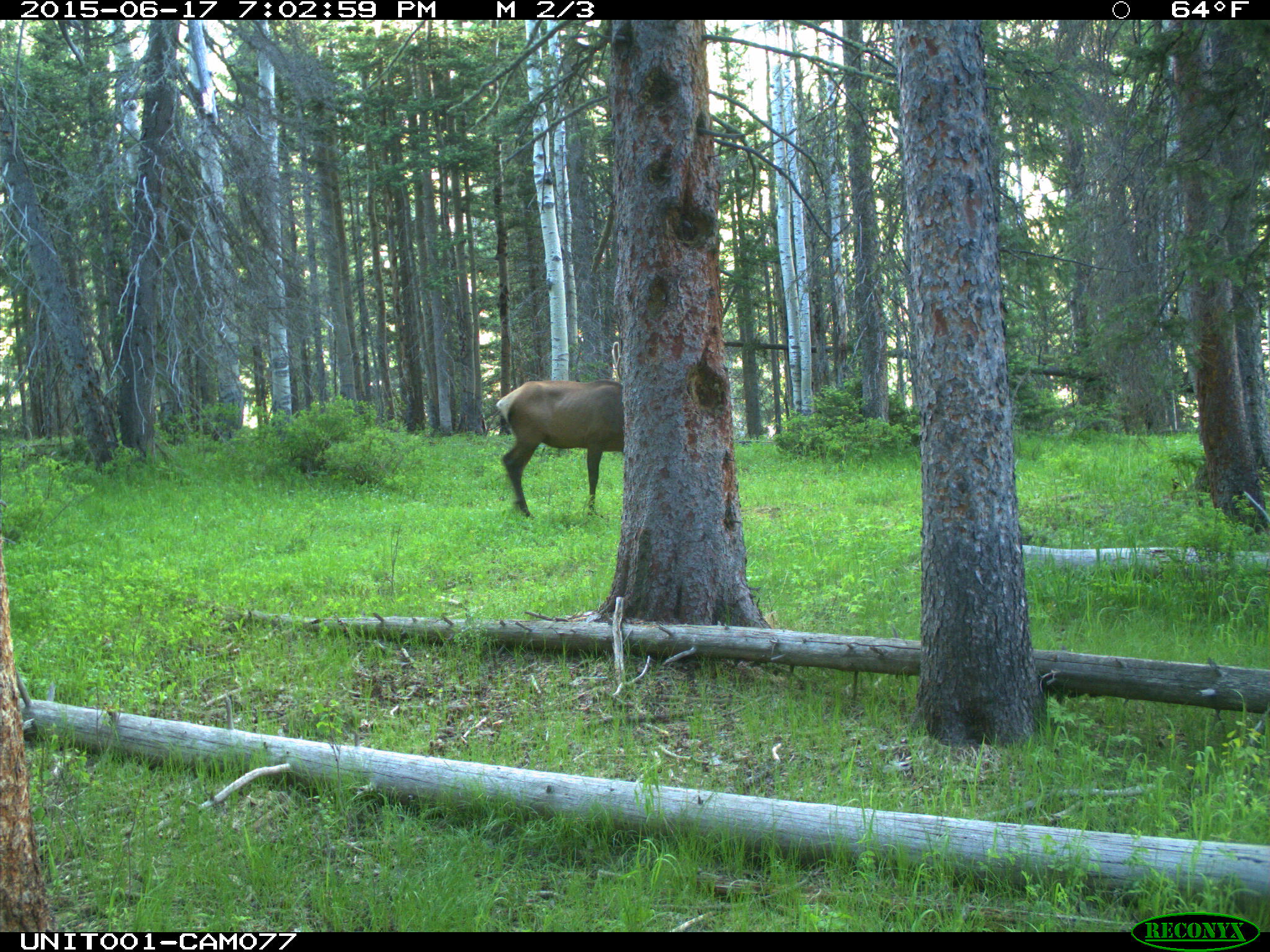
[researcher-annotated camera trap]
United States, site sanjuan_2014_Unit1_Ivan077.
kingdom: Animalia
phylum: Chordata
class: Mammalia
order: Artiodactyla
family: Cervidae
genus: Cervus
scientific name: Cervus elaphus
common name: red deer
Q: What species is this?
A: Cervus elaphus (red deer).